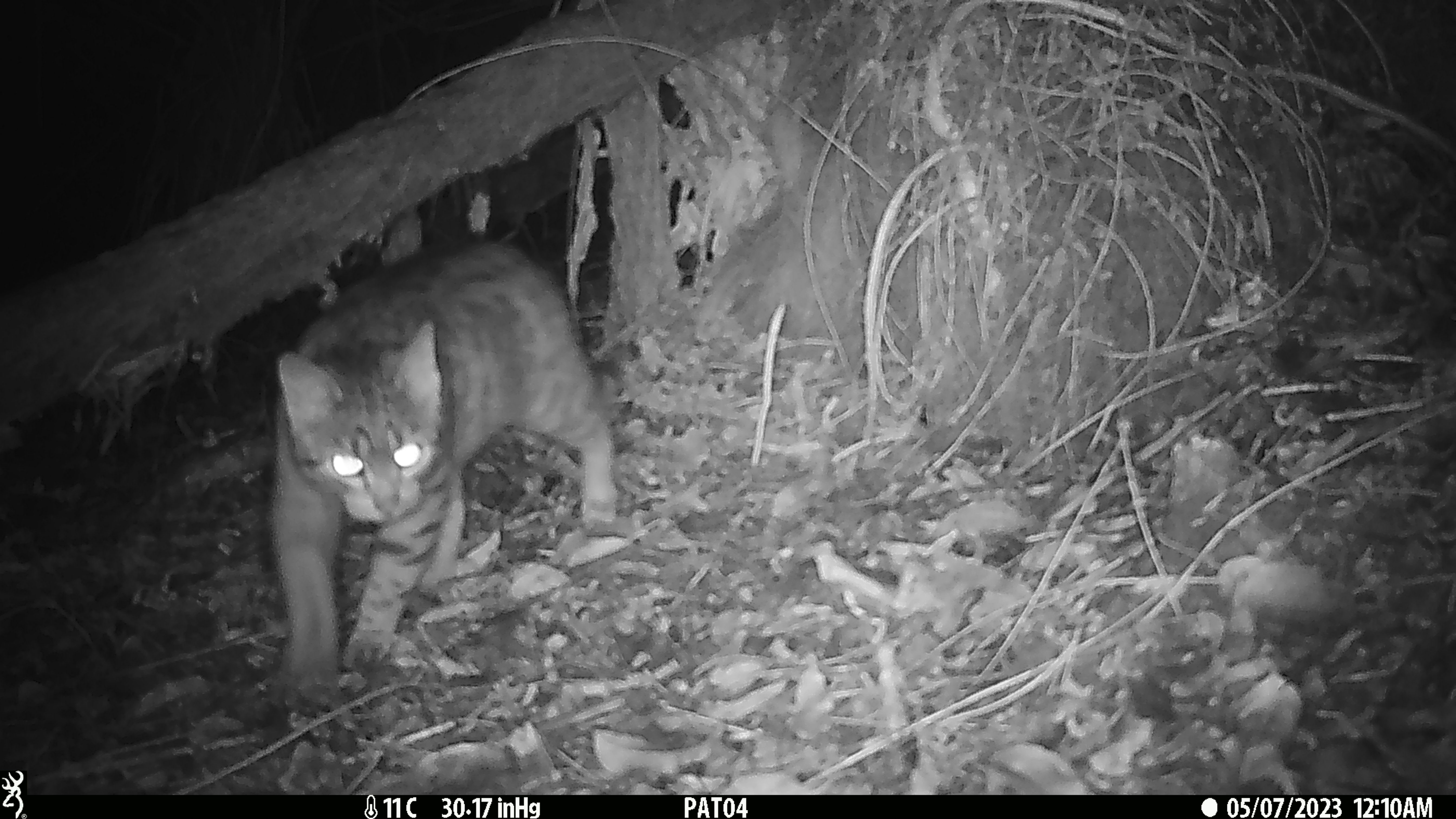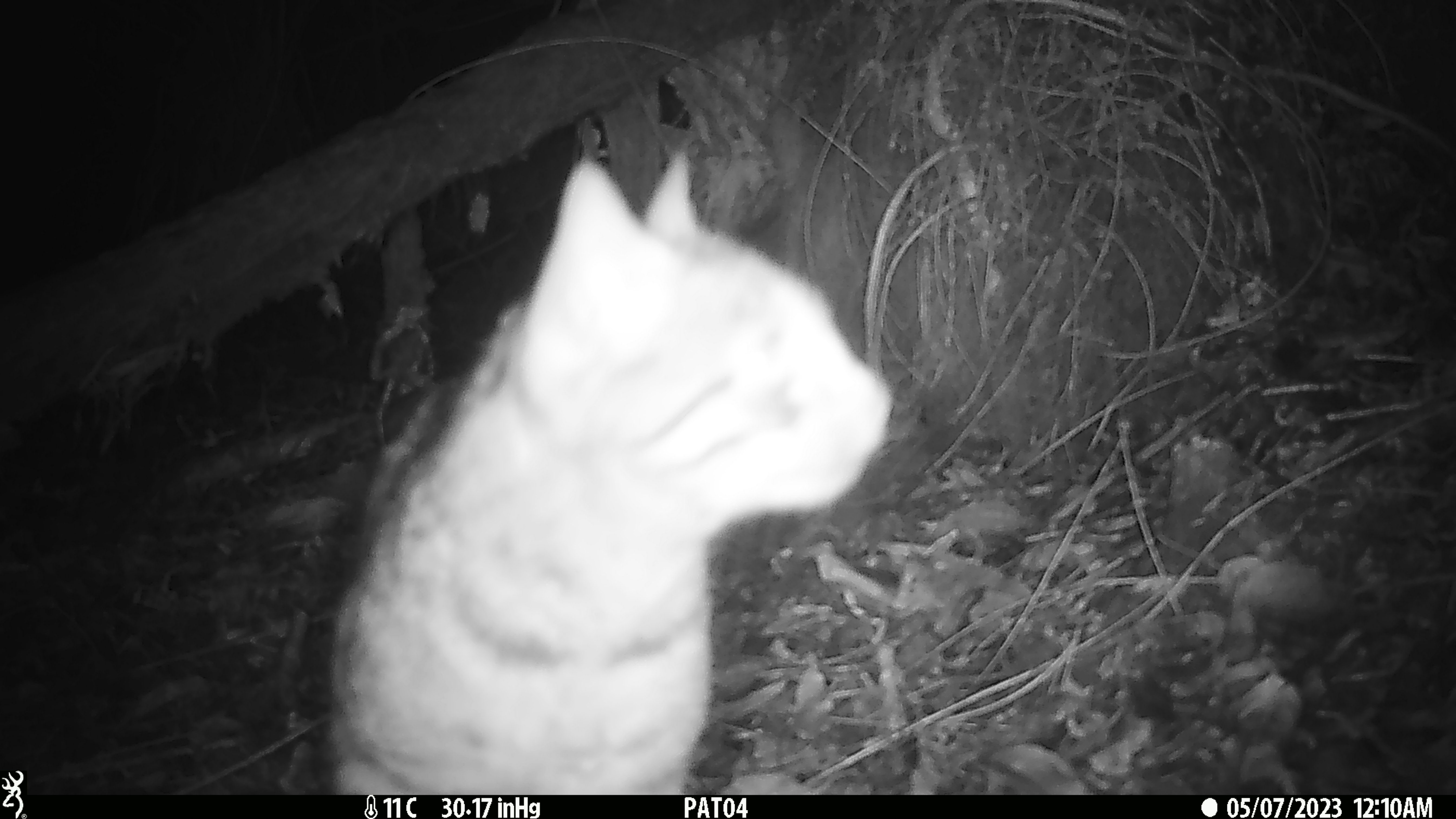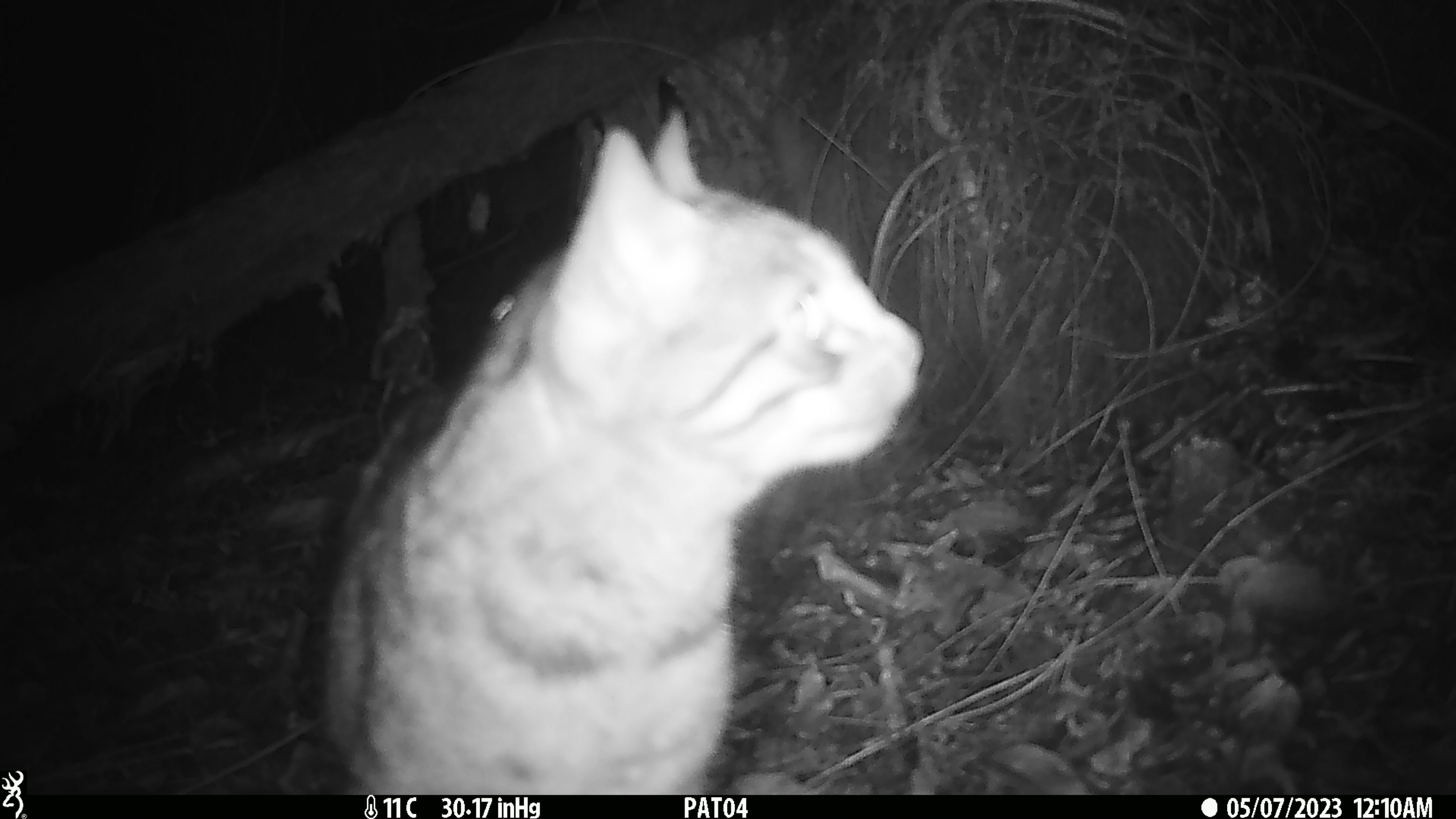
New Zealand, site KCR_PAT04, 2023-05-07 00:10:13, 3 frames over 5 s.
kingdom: Animalia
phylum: Chordata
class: Mammalia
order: Carnivora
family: Felidae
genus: Felis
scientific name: Felis catus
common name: domestic cat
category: cat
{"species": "cat (domestic cat) (Felis catus)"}